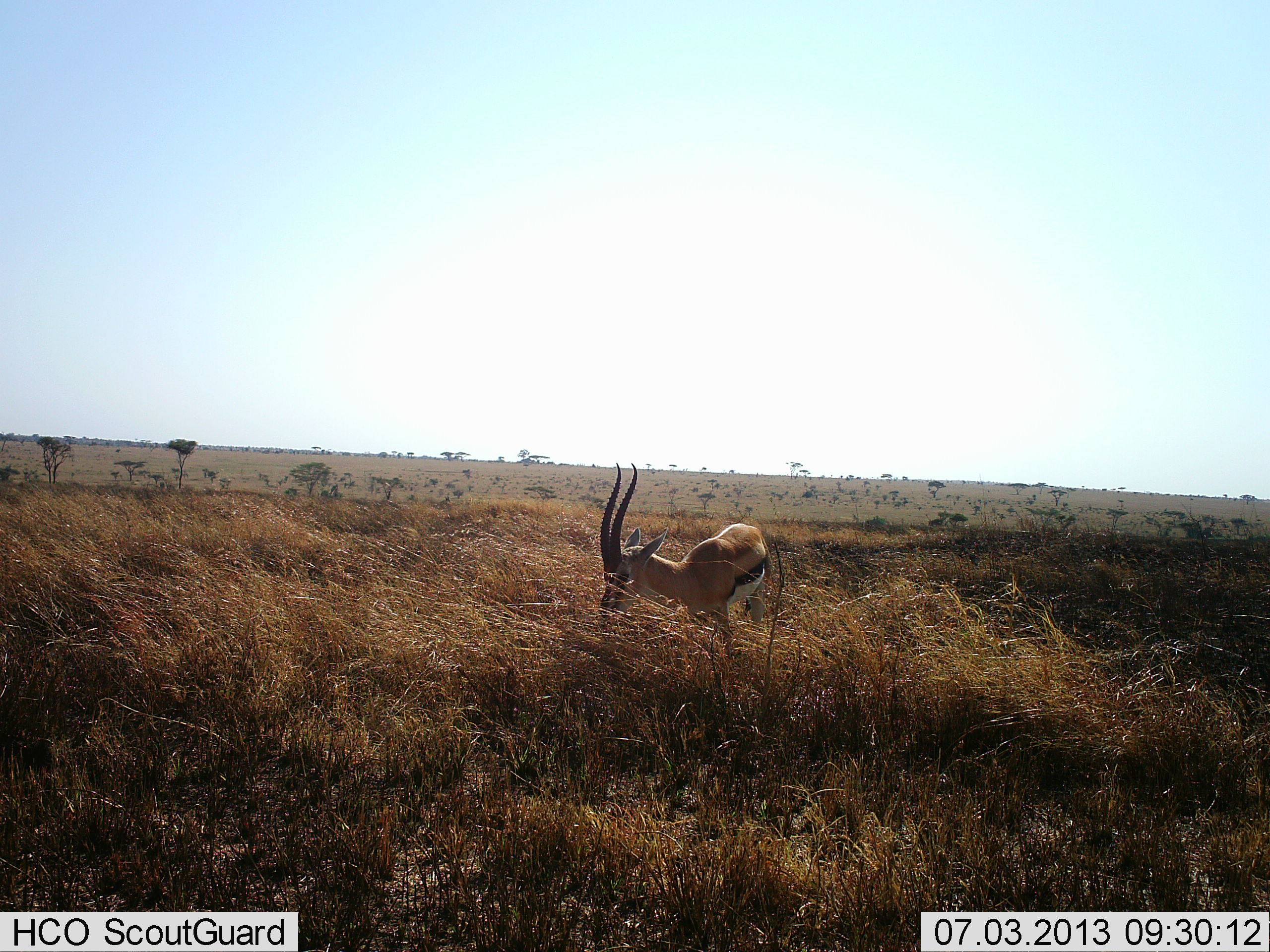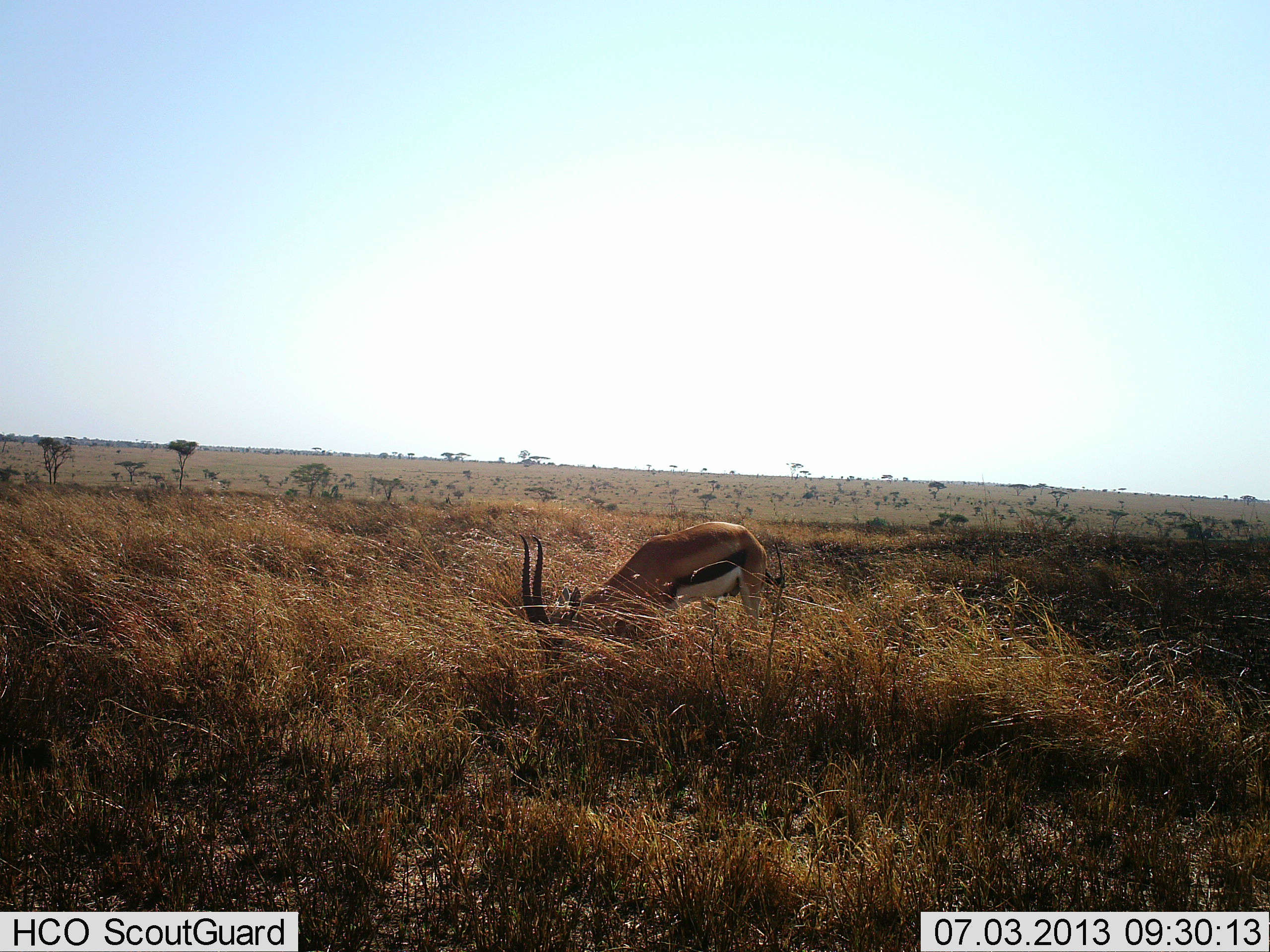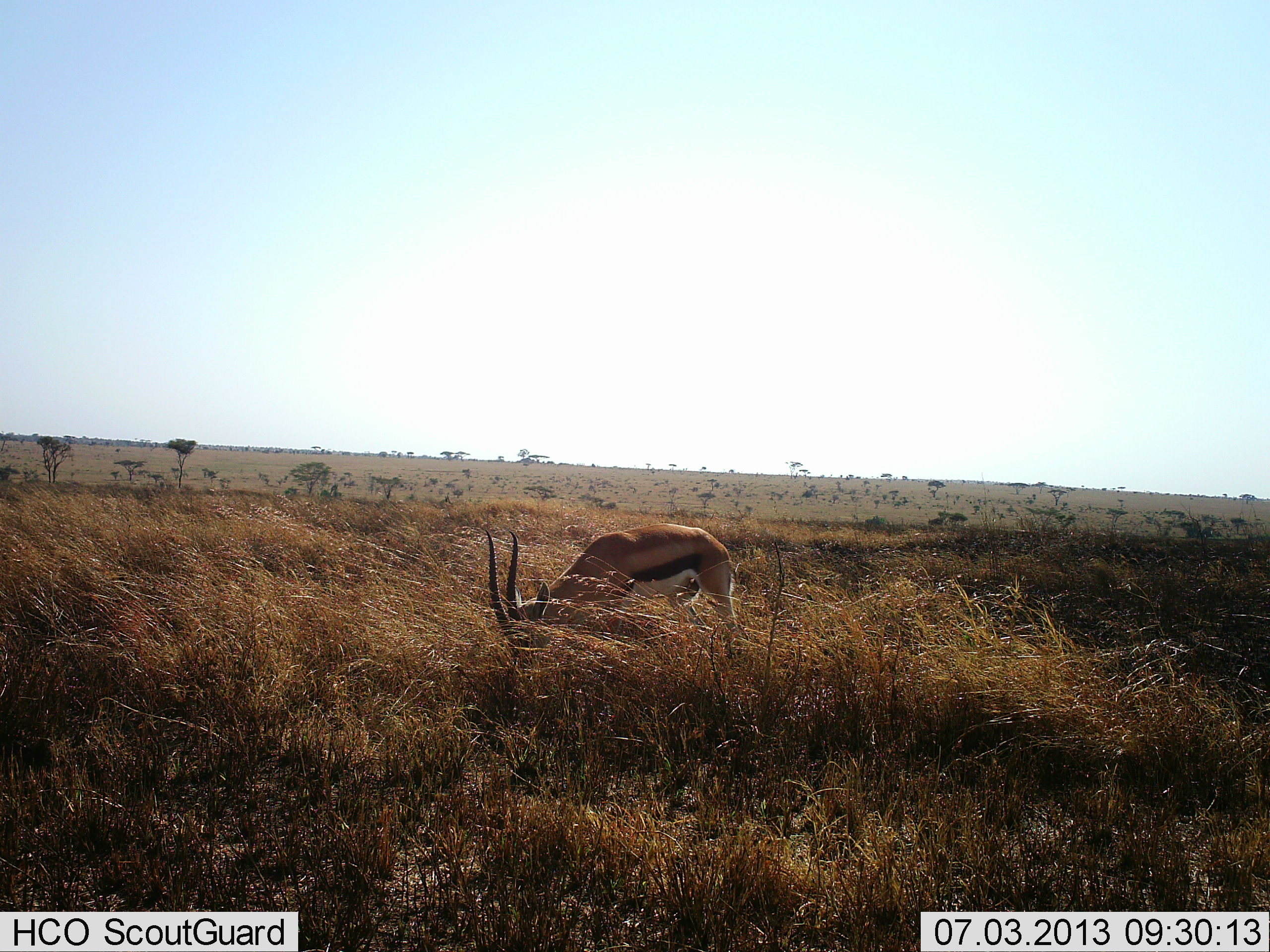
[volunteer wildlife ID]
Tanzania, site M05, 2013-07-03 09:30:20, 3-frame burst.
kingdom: Animalia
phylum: Chordata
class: Mammalia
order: Artiodactyla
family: Bovidae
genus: Eudorcas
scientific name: Eudorcas thomsonii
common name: thomson's gazelle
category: gazellethomsons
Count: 1.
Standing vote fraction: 9%.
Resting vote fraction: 0%.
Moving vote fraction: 6%.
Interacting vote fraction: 0%.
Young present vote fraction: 0%.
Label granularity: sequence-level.